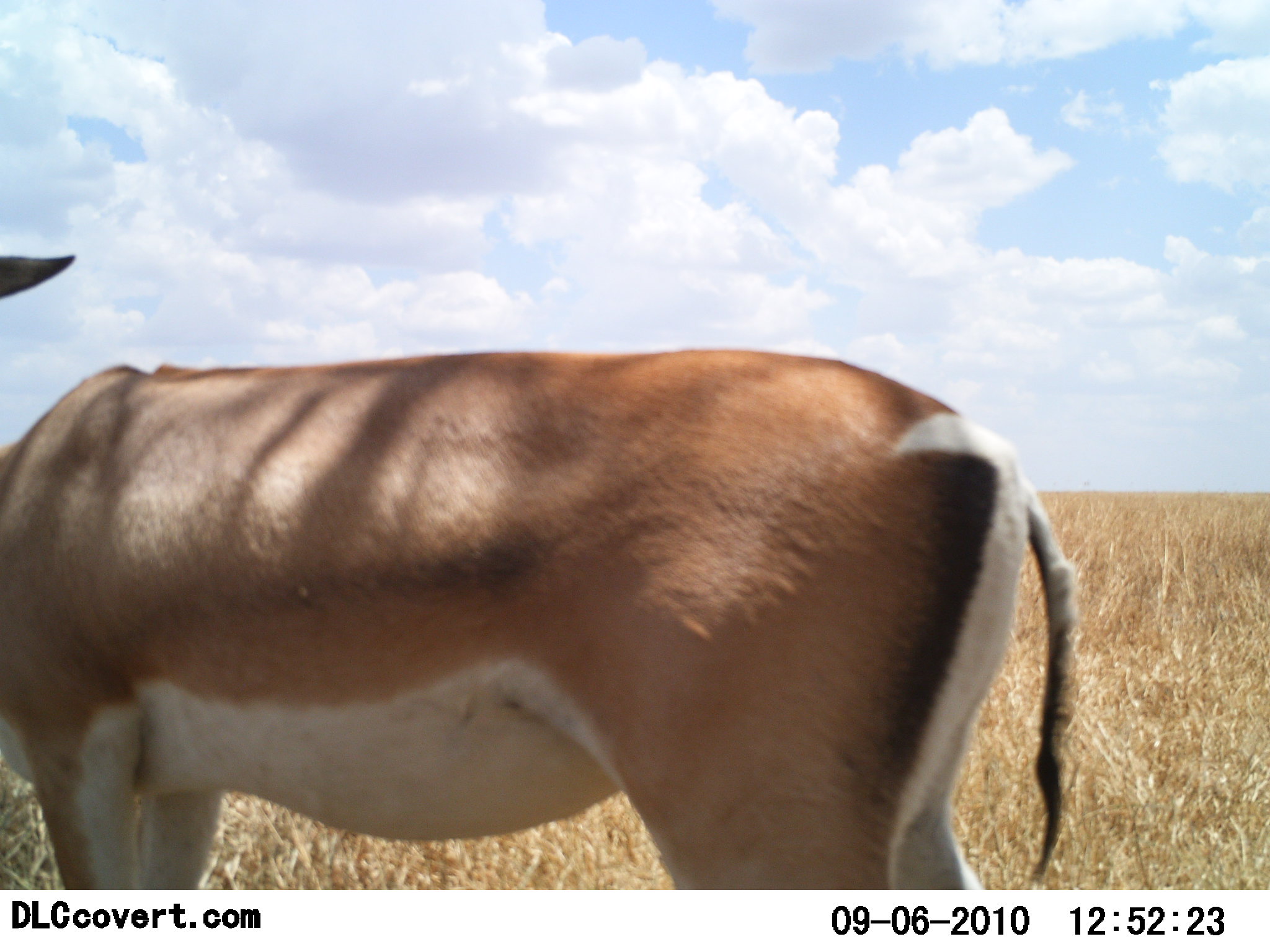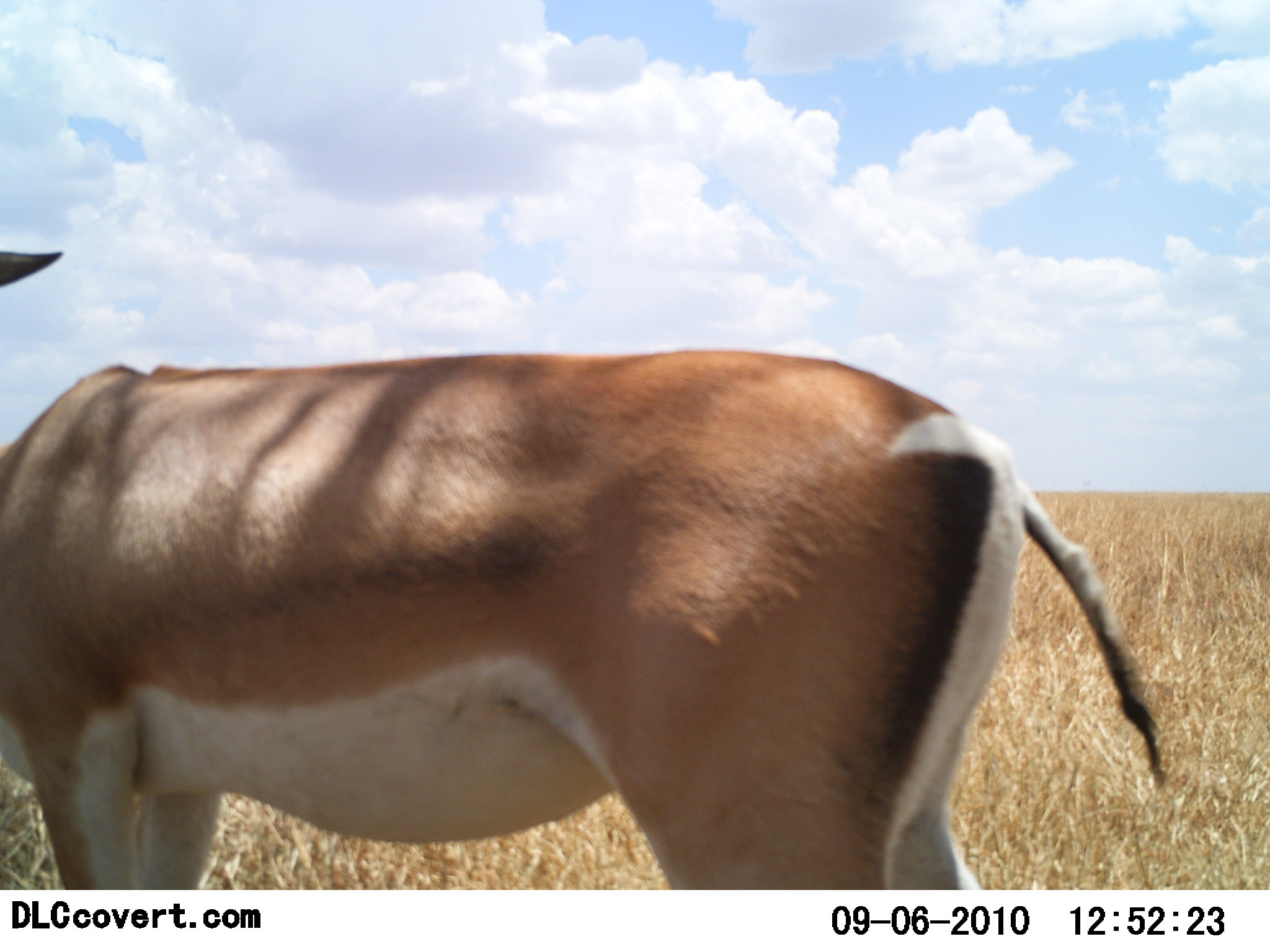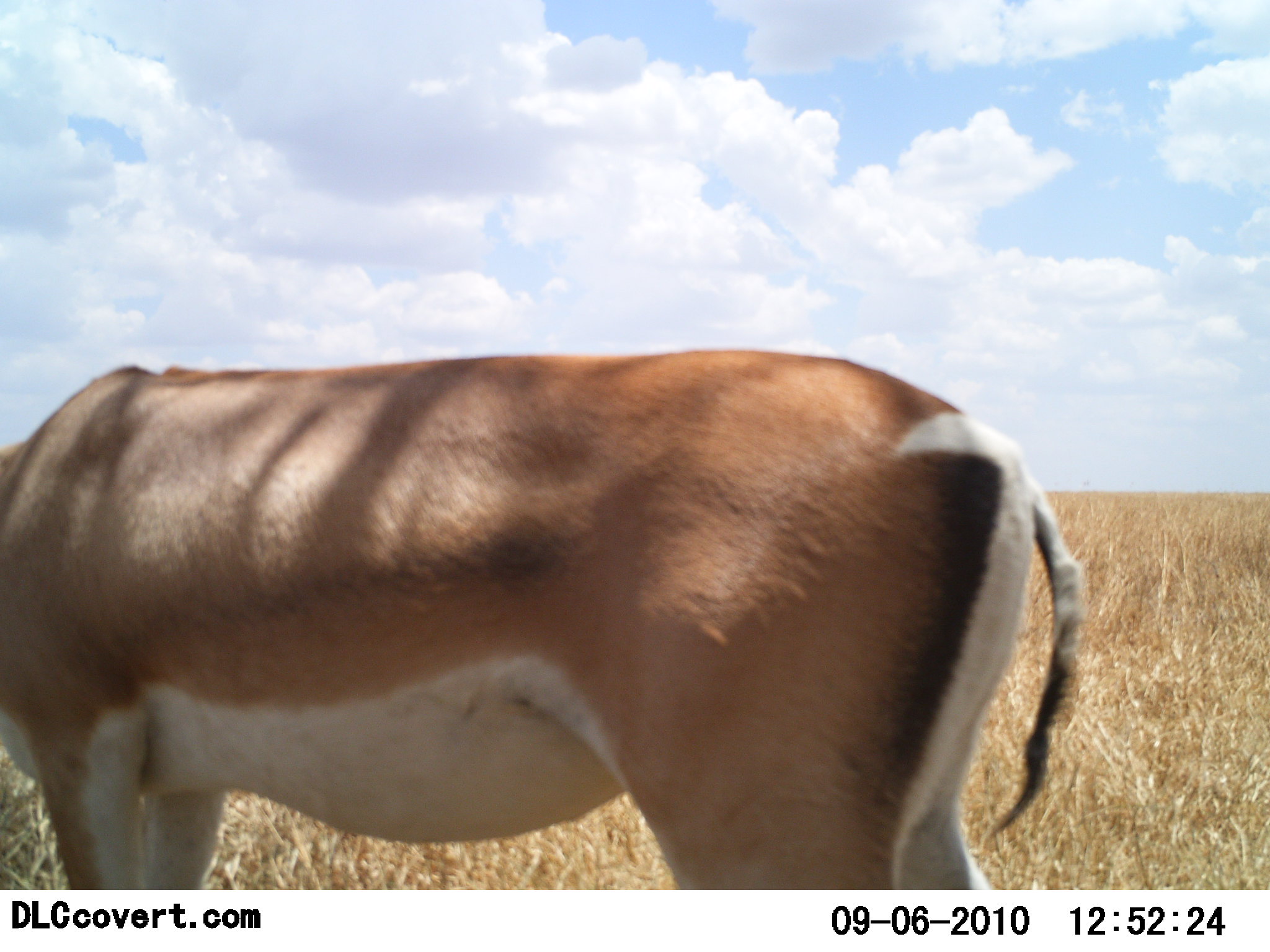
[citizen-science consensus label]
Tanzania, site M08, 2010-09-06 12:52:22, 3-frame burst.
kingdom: Animalia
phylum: Chordata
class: Mammalia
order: Artiodactyla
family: Bovidae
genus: Nanger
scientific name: Nanger granti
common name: grant's gazelle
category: gazellegrants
Gazellegrants (grant's gazelle) (Nanger granti), count 1. Behavior (volunteer vote fractions): standing 94%, resting 0%, moving 6%, interacting 0%. Young present (vote fraction): 0%. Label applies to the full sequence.